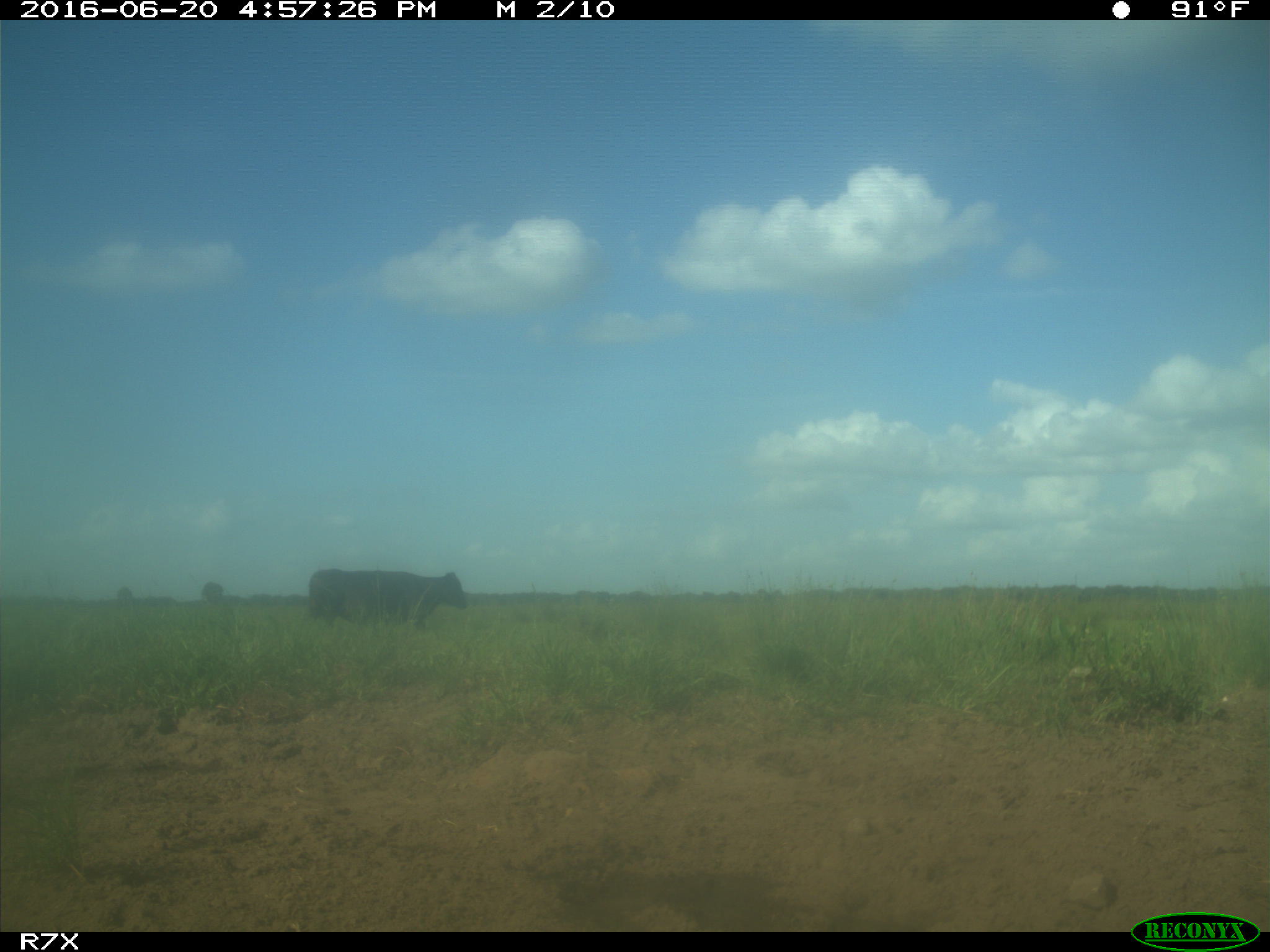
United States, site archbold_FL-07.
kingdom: Animalia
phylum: Chordata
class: Mammalia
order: Artiodactyla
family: Bovidae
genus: Bos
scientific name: Bos taurus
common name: domestic cow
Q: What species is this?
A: Bos taurus (domestic cow).